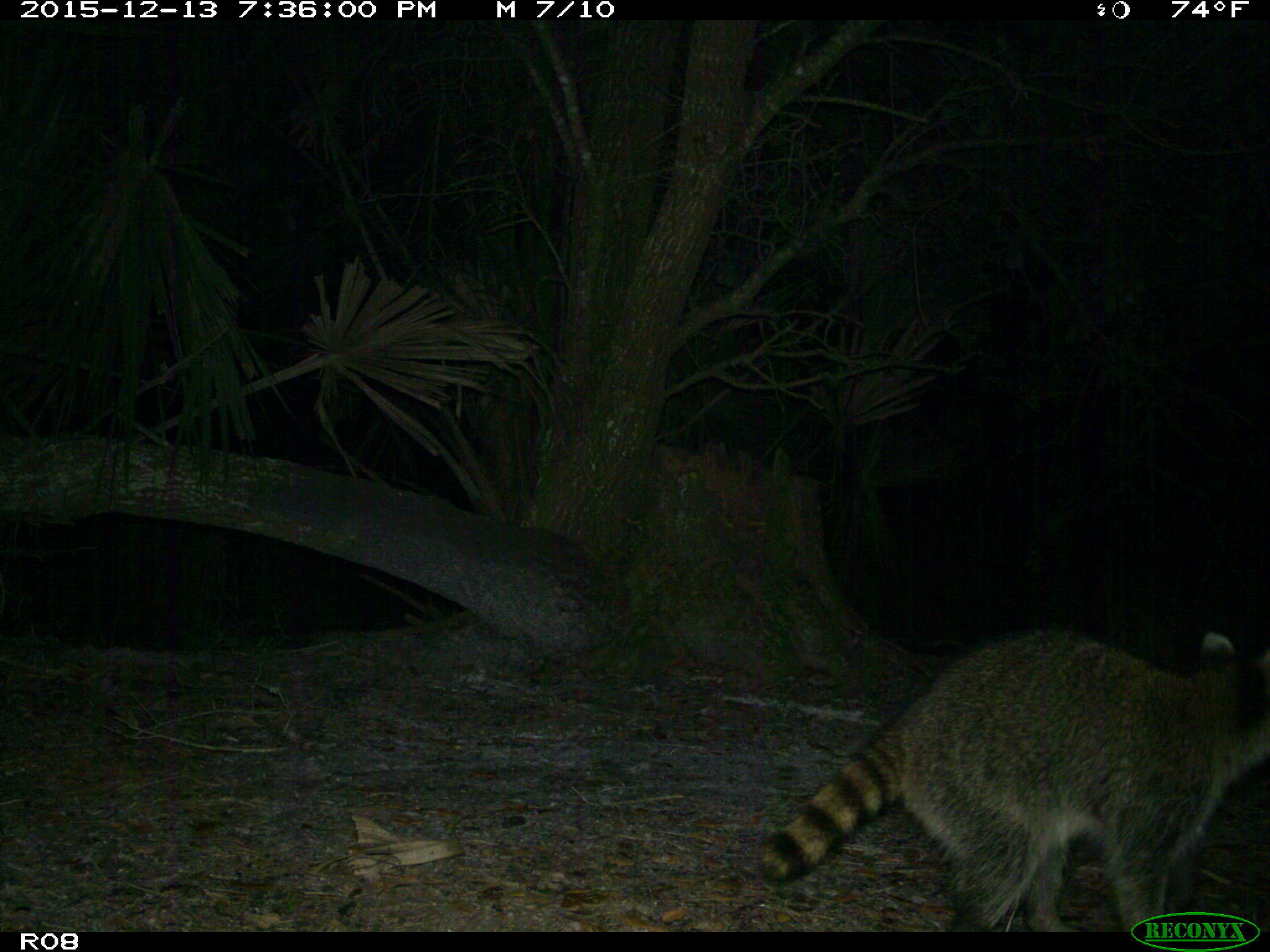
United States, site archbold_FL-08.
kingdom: Animalia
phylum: Chordata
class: Mammalia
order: Carnivora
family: Procyonidae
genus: Procyon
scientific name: Procyon lotor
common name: common raccoon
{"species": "Procyon lotor (common raccoon)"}